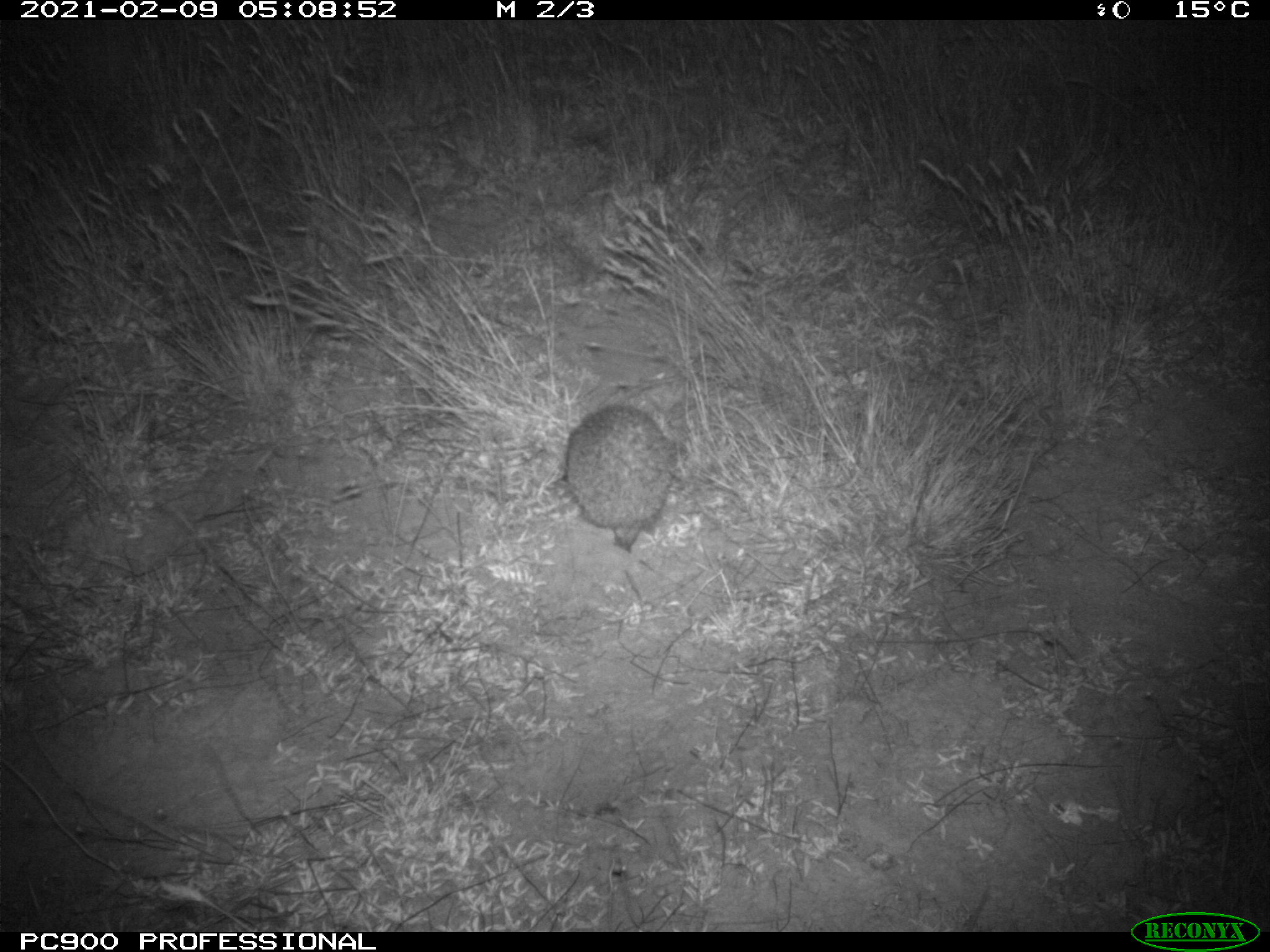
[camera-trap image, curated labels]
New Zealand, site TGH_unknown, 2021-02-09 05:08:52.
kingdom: Animalia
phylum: Chordata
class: Mammalia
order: Eulipotyphla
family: Erinaceidae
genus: Erinaceus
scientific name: Erinaceus europaeus europaeus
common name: european hedgehog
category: hedgehog